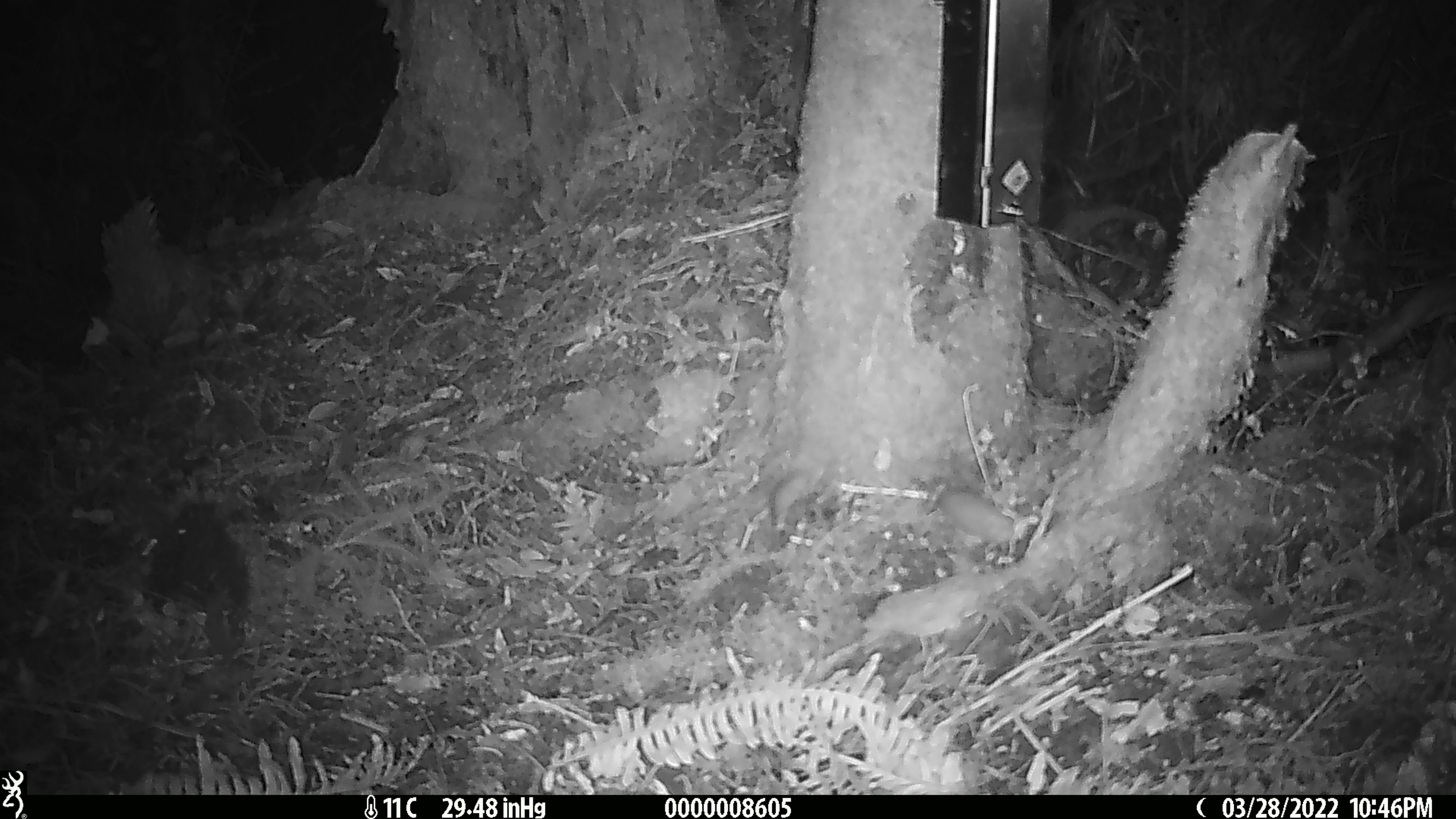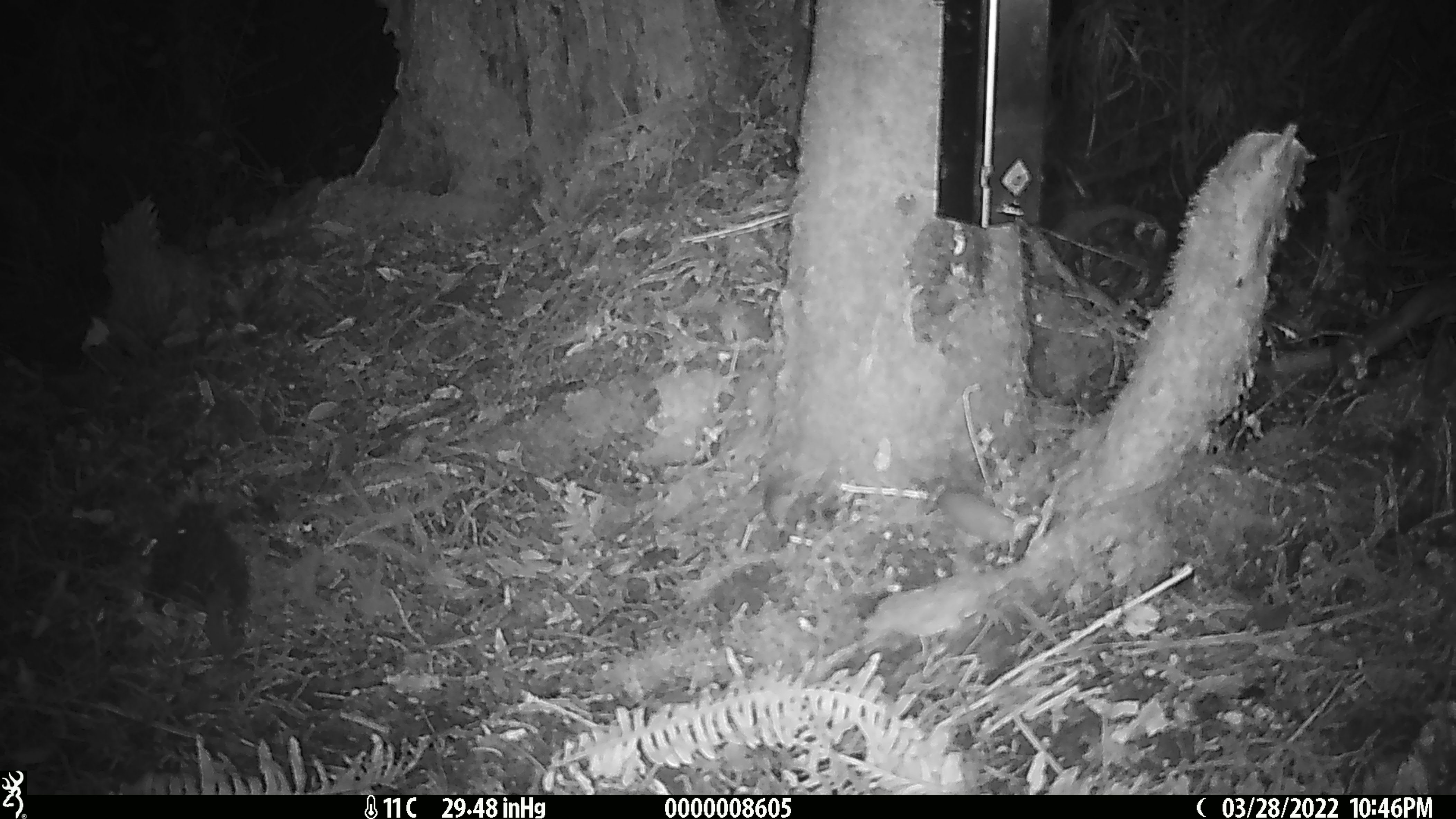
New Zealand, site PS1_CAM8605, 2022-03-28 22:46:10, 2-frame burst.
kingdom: Animalia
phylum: Chordata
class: Mammalia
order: Rodentia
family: Muridae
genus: Mus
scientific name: Mus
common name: mouse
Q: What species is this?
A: Mouse (Mus).